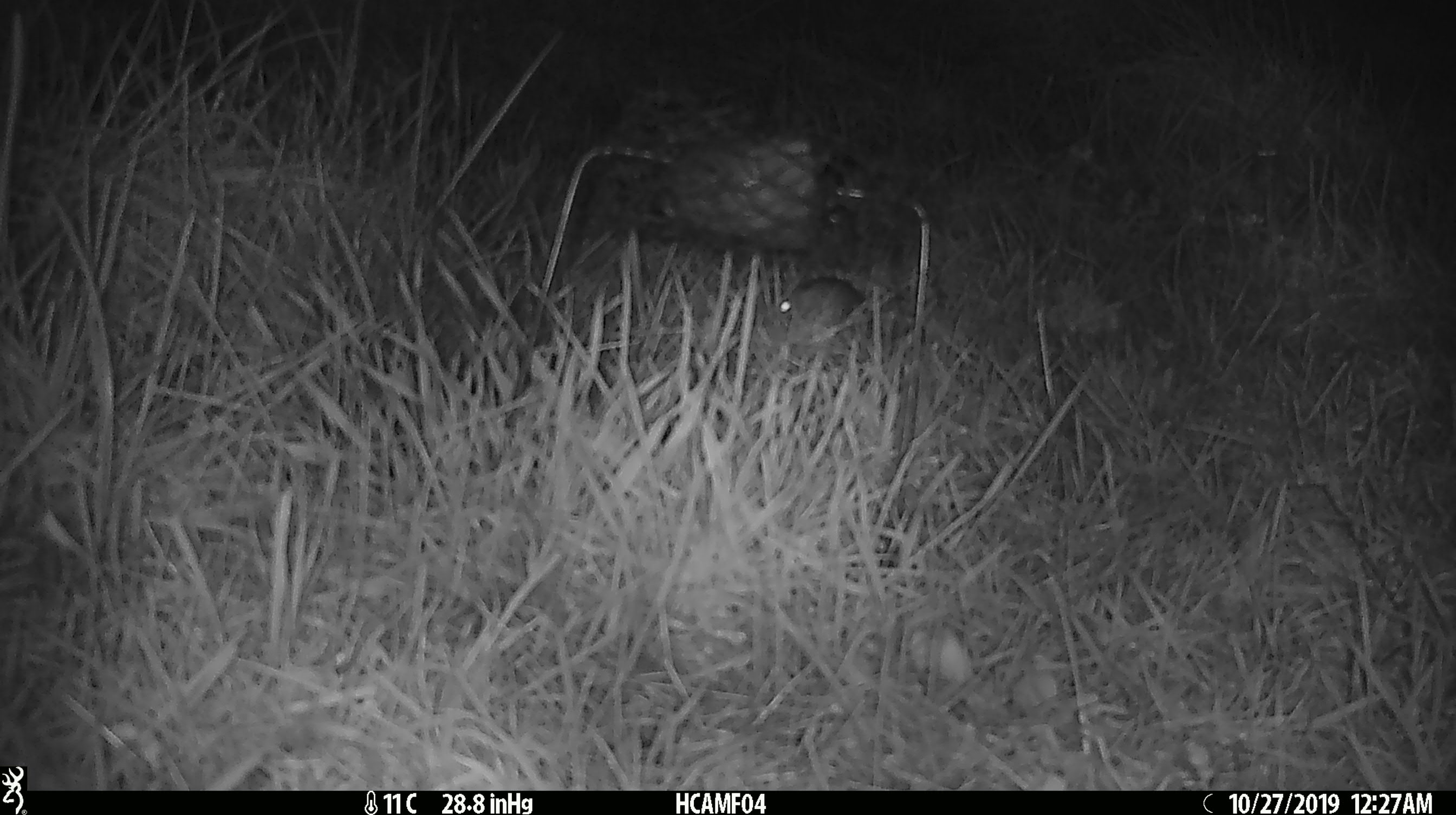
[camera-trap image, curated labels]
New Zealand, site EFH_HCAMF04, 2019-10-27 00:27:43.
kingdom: Animalia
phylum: Chordata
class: Mammalia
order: Rodentia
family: Muridae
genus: Mus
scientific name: Mus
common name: mouse